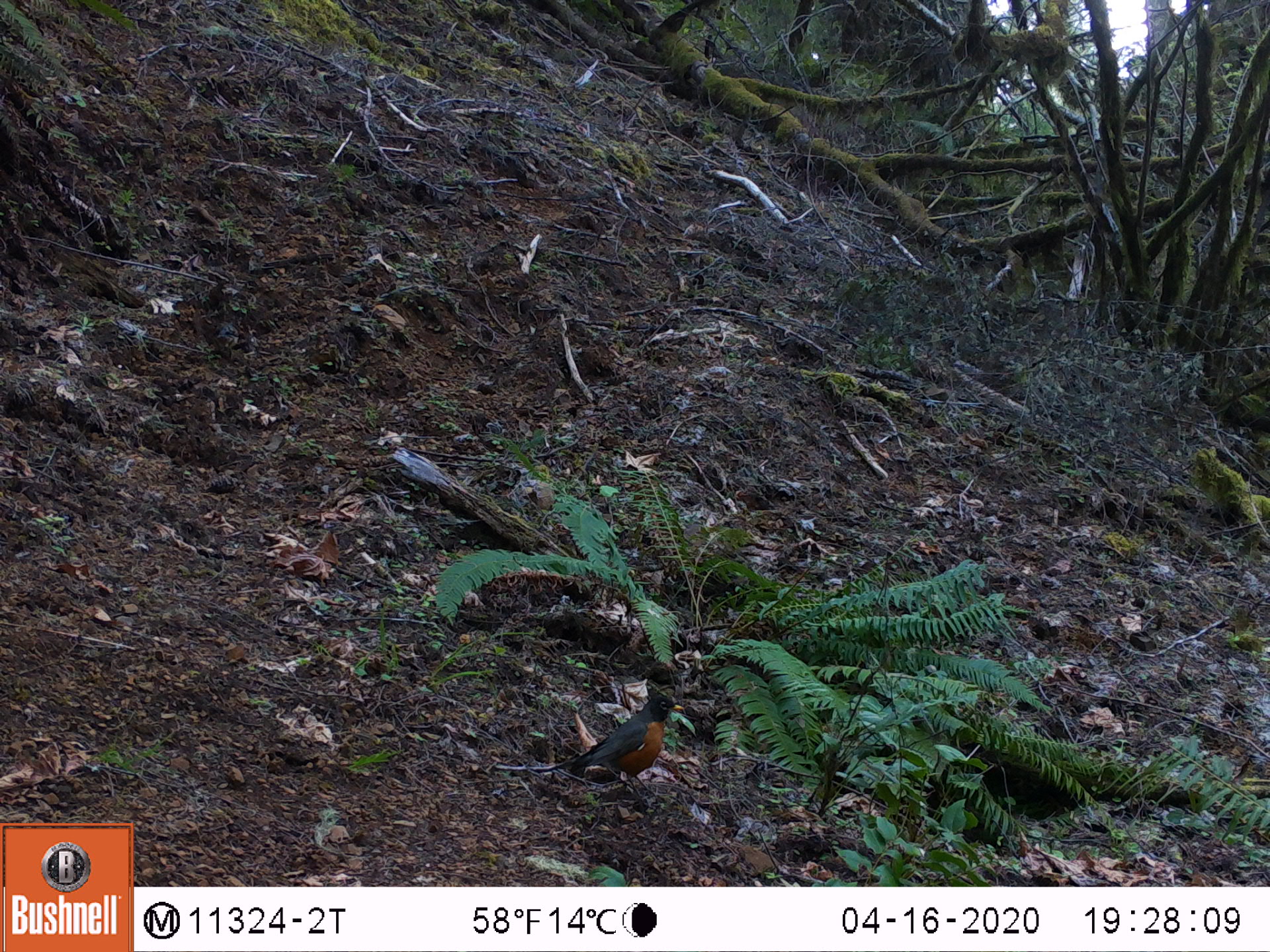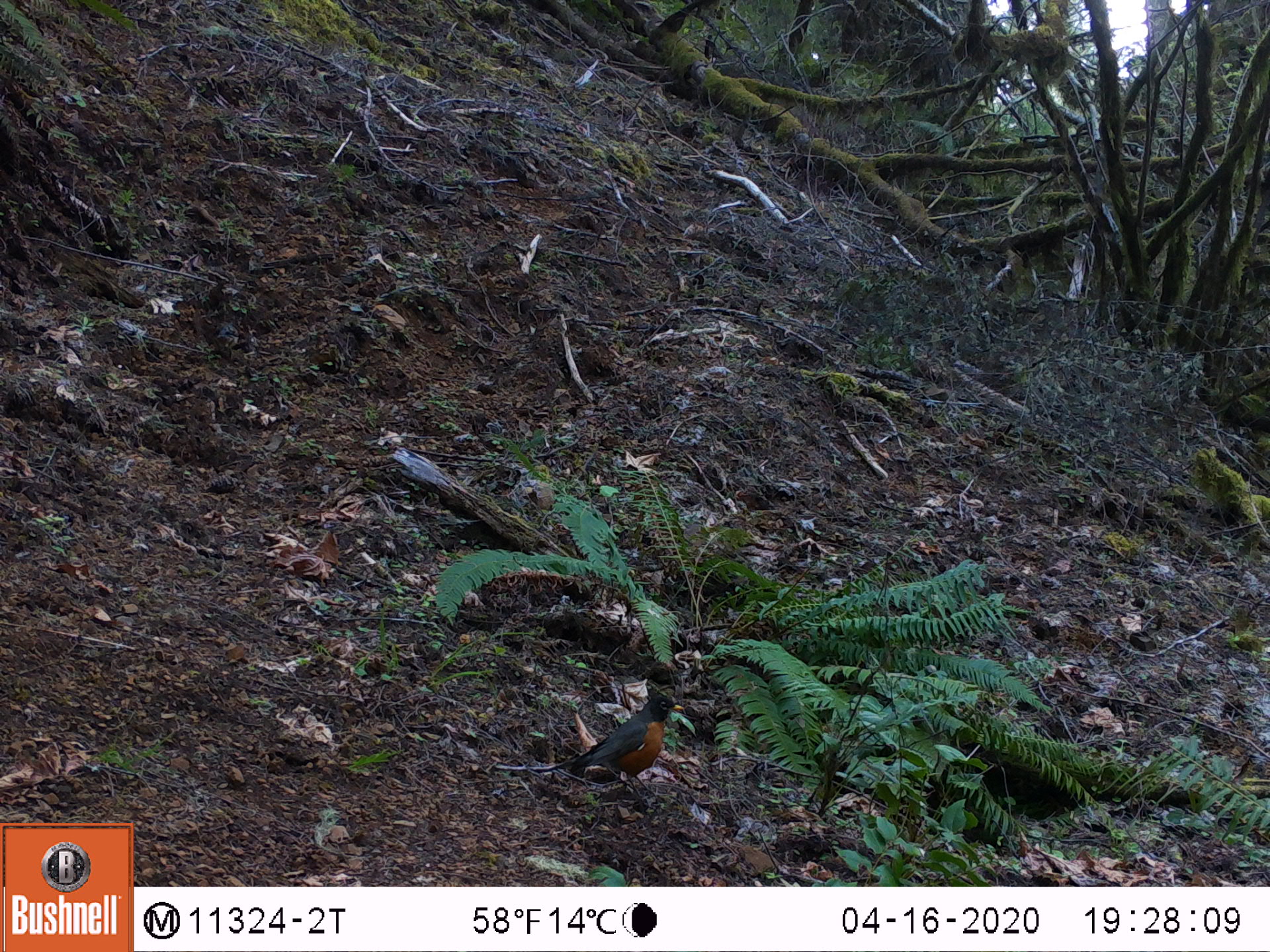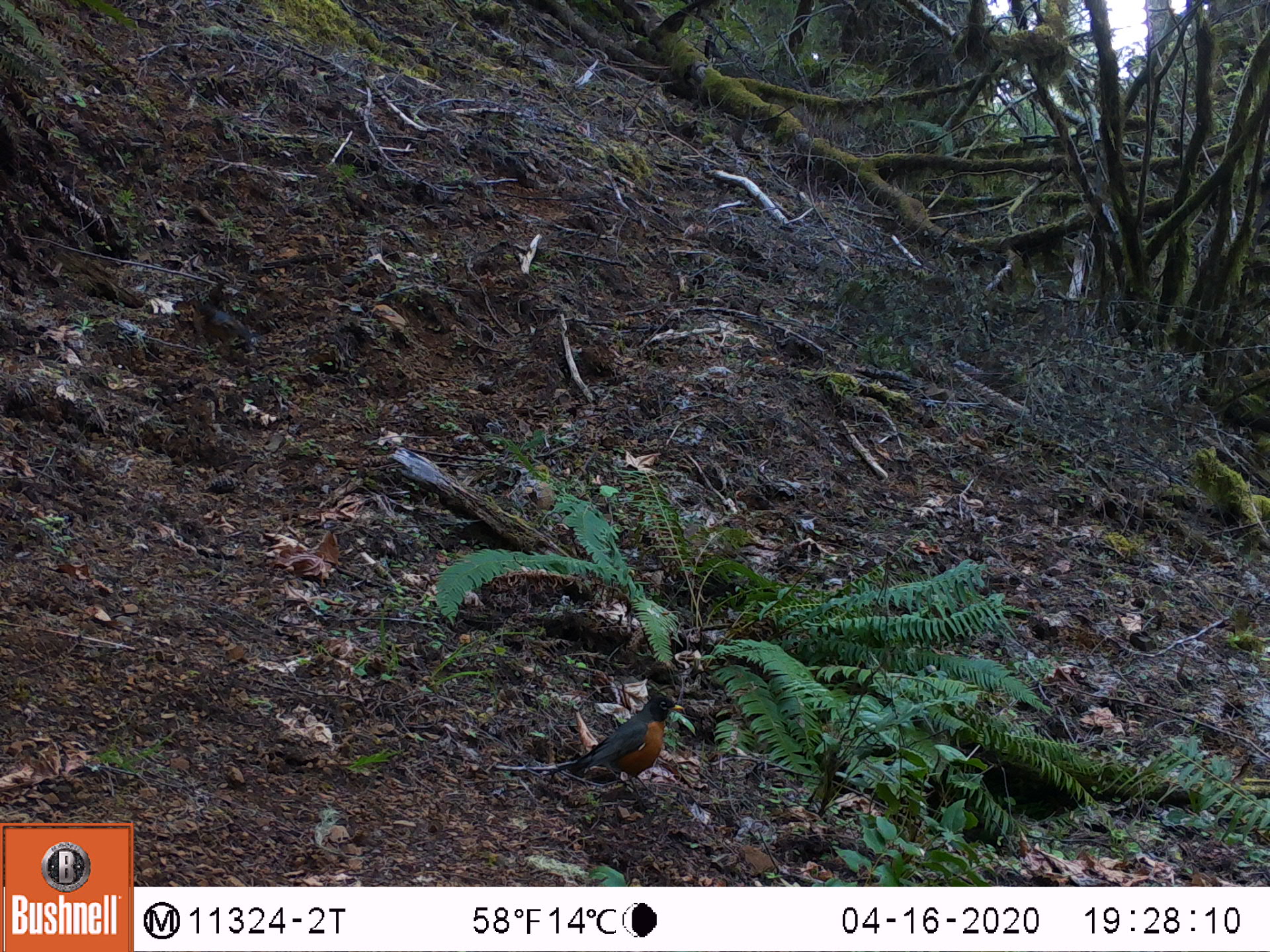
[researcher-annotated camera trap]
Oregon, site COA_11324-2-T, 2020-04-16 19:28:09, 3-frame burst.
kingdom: Animalia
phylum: Chordata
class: Aves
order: Passeriformes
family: Turdidae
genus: Turdus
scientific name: Turdus migratorius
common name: american robin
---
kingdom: Animalia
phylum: Chordata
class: Aves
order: Passeriformes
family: Turdidae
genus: Ixoreus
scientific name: Ixoreus naevius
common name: varied thrush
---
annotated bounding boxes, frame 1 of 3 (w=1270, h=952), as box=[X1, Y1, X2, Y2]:
american robin: box=[476, 679, 704, 823]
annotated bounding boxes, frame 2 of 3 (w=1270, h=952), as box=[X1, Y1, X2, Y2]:
varied thrush: box=[552, 691, 686, 793]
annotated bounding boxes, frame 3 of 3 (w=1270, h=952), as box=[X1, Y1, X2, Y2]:
american robin: box=[473, 679, 697, 830]